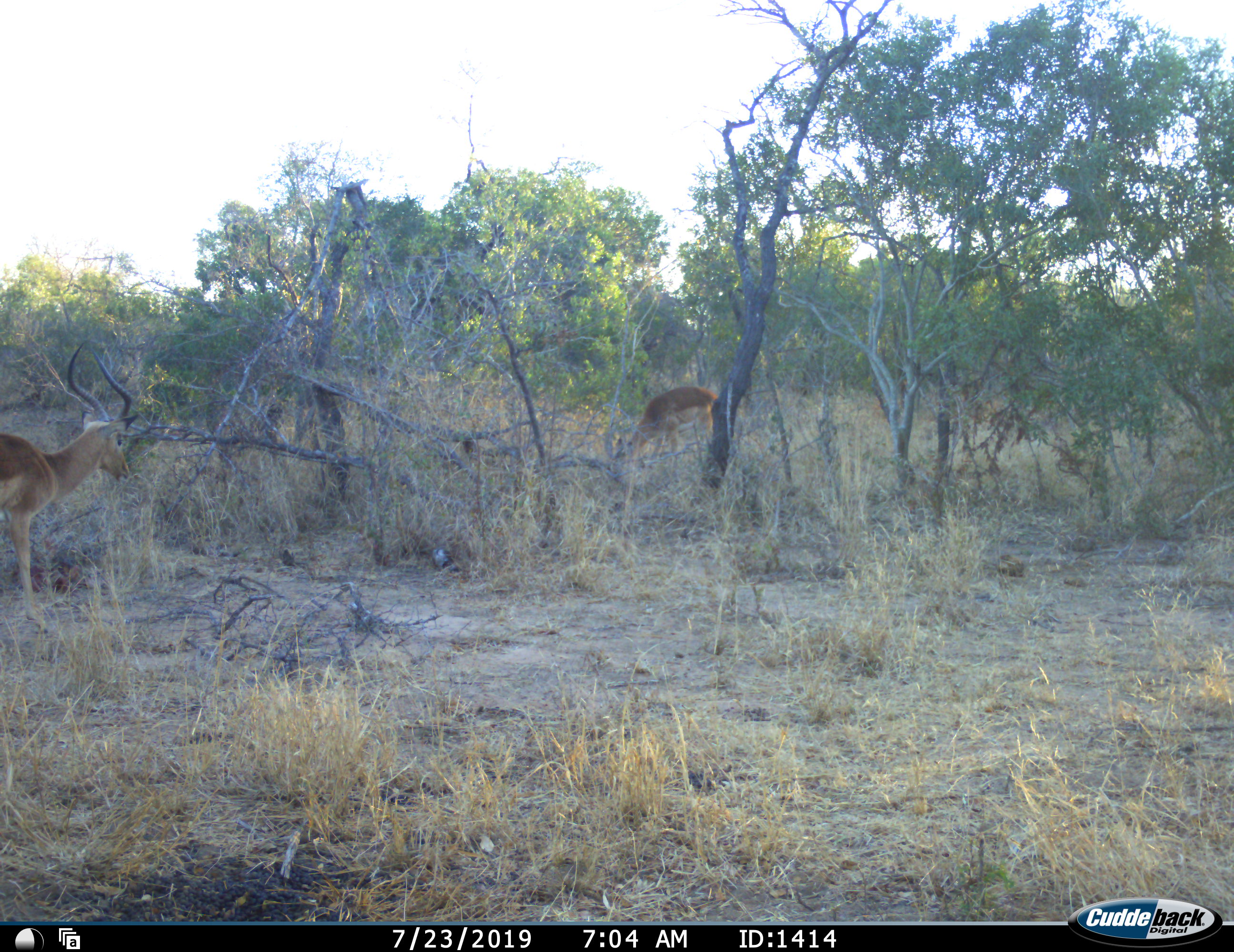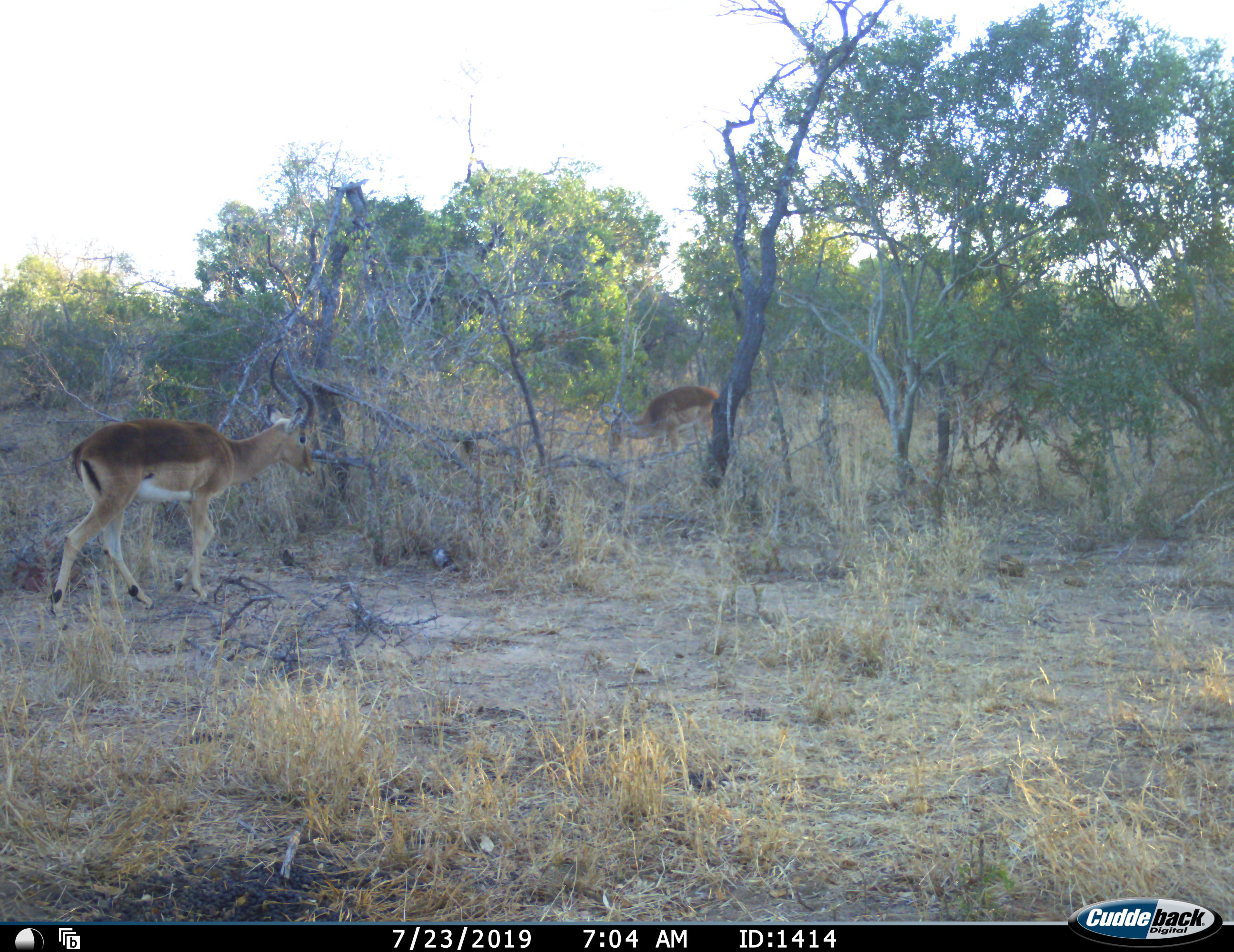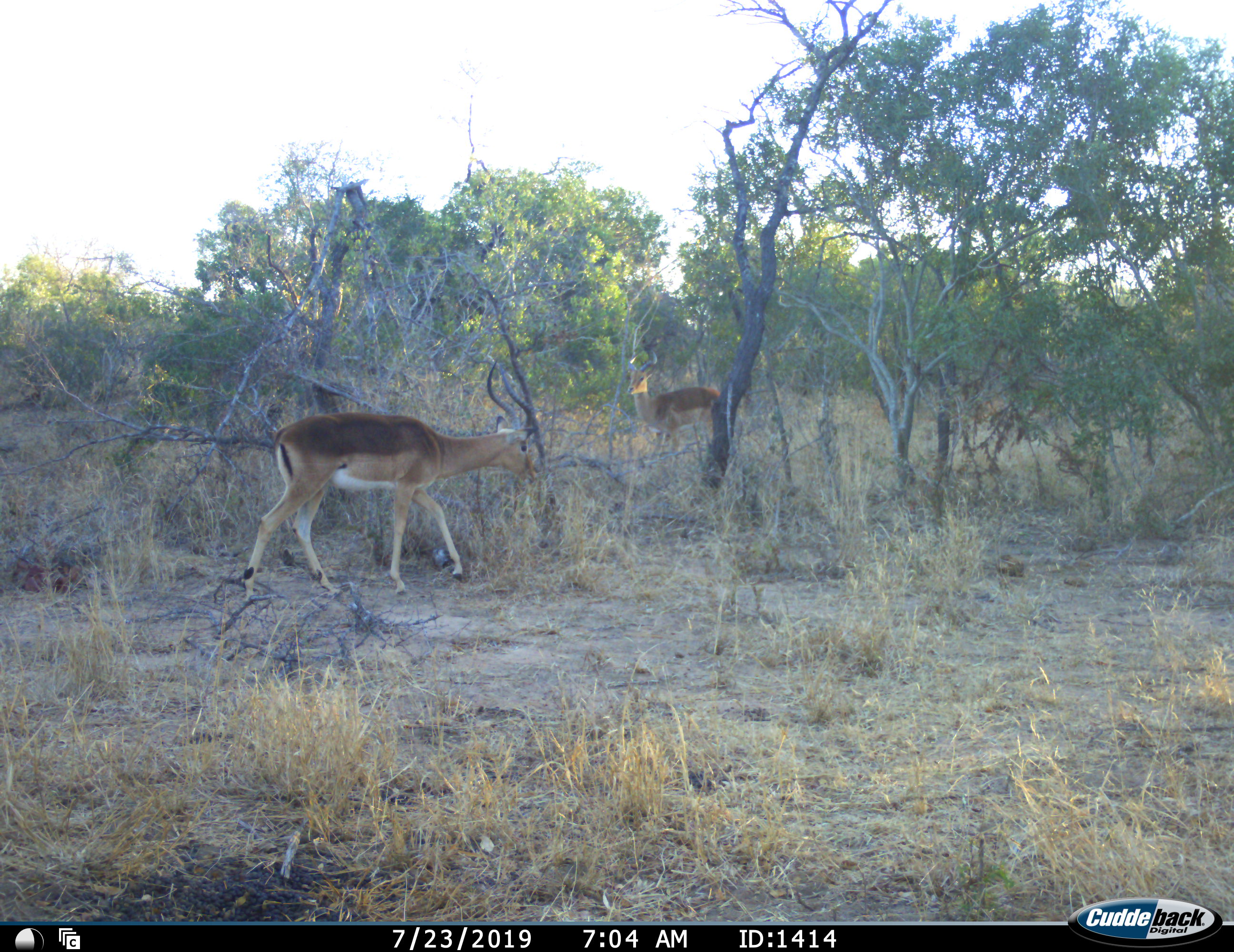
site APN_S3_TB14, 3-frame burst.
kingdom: Animalia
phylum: Chordata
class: Mammalia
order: Artiodactyla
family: Bovidae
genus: Aepyceros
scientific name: Aepyceros melampus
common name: impala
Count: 2.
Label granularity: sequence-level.